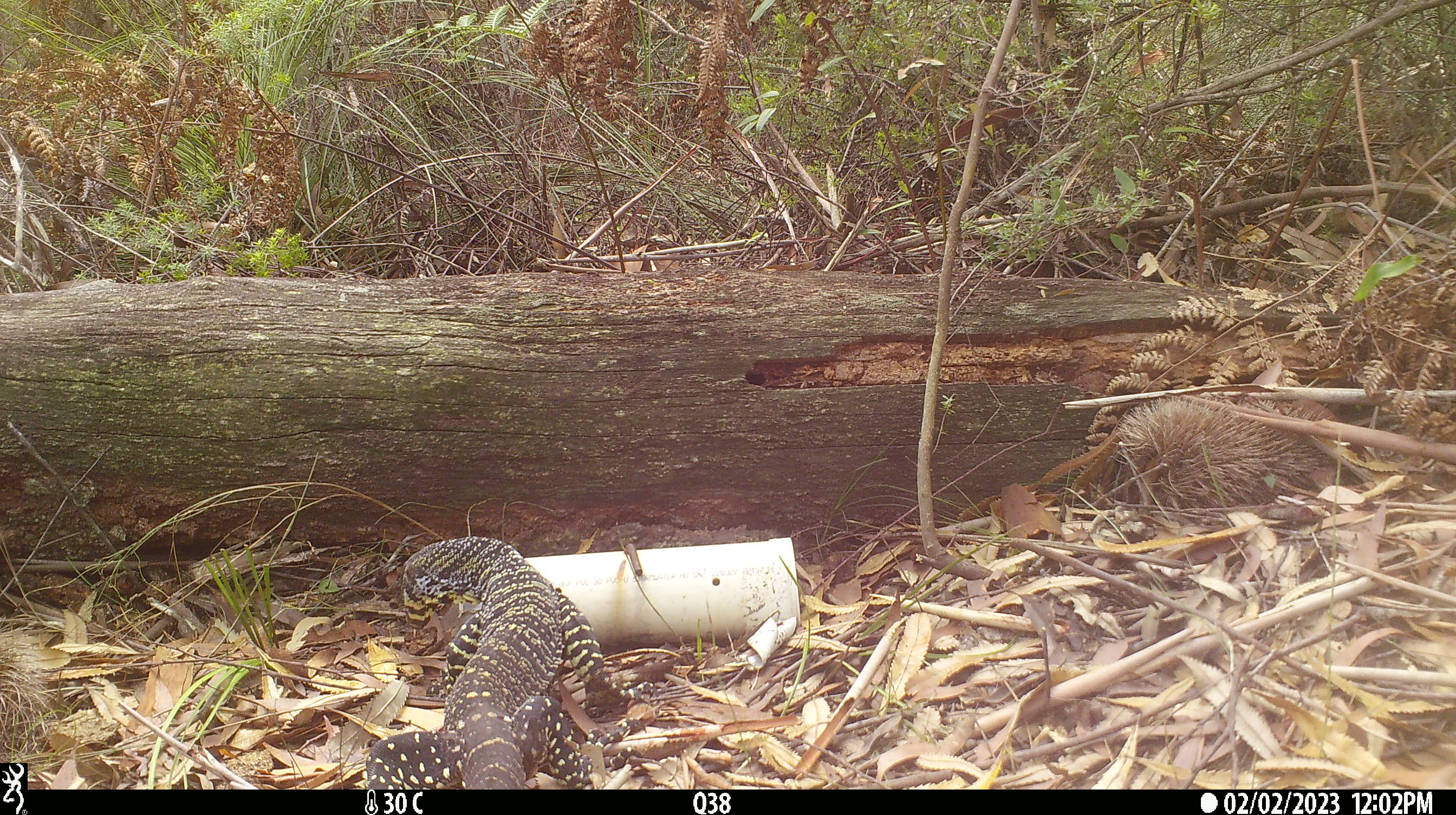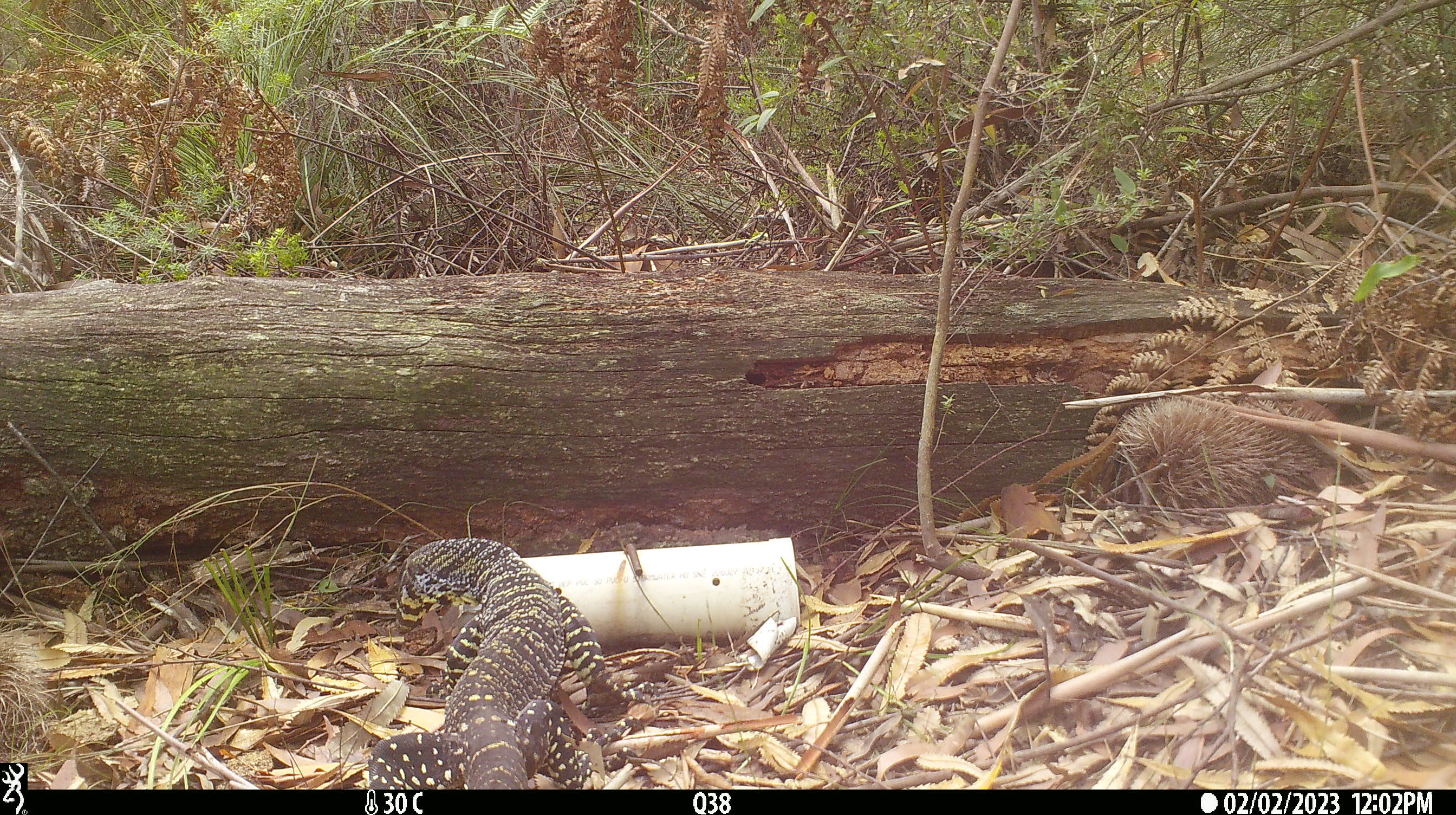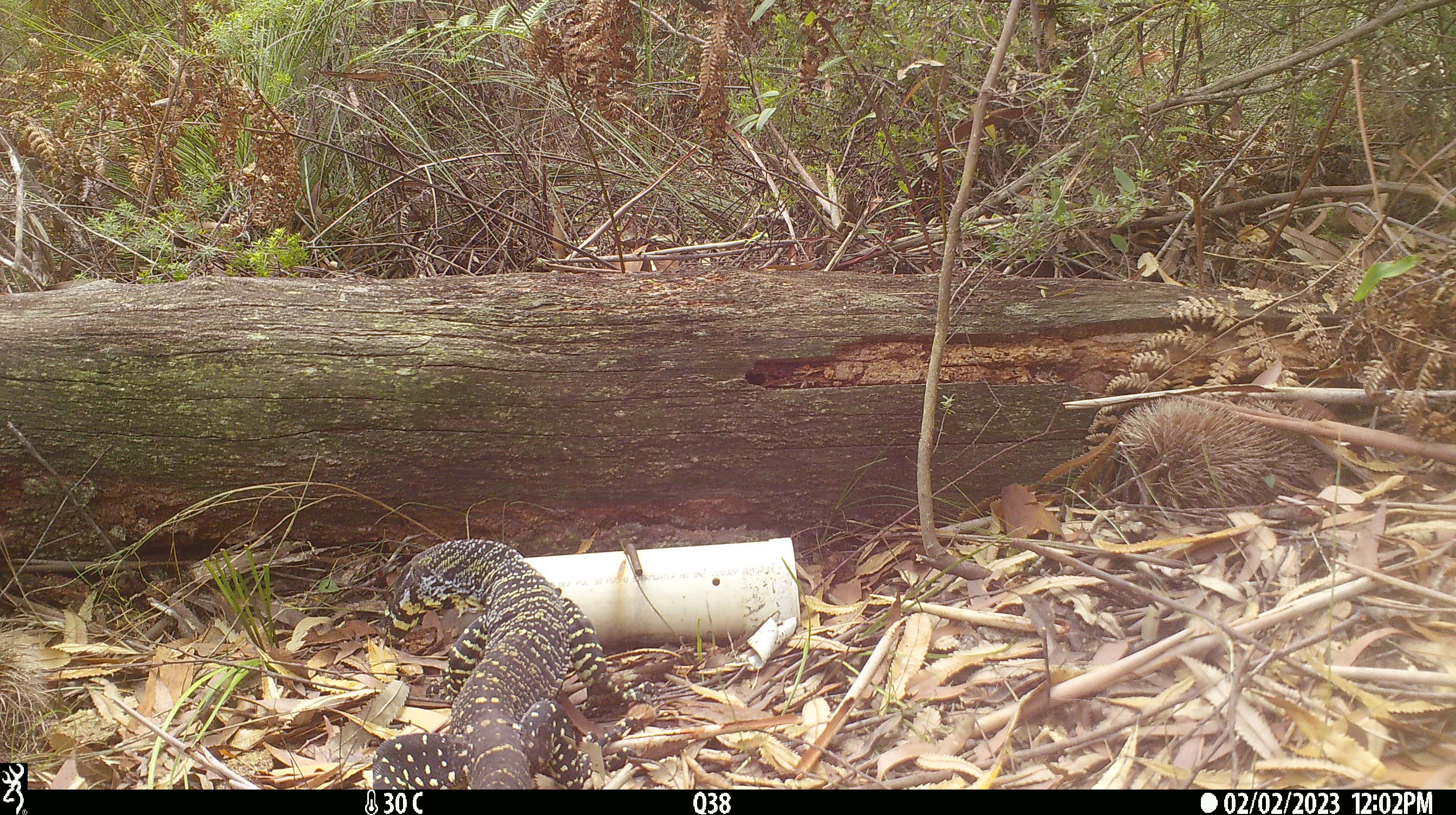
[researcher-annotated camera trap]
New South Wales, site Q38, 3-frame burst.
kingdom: Animalia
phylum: Chordata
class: Reptilia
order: Squamata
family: Varanidae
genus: Varanus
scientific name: Varanus varius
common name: lace monitor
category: goanna